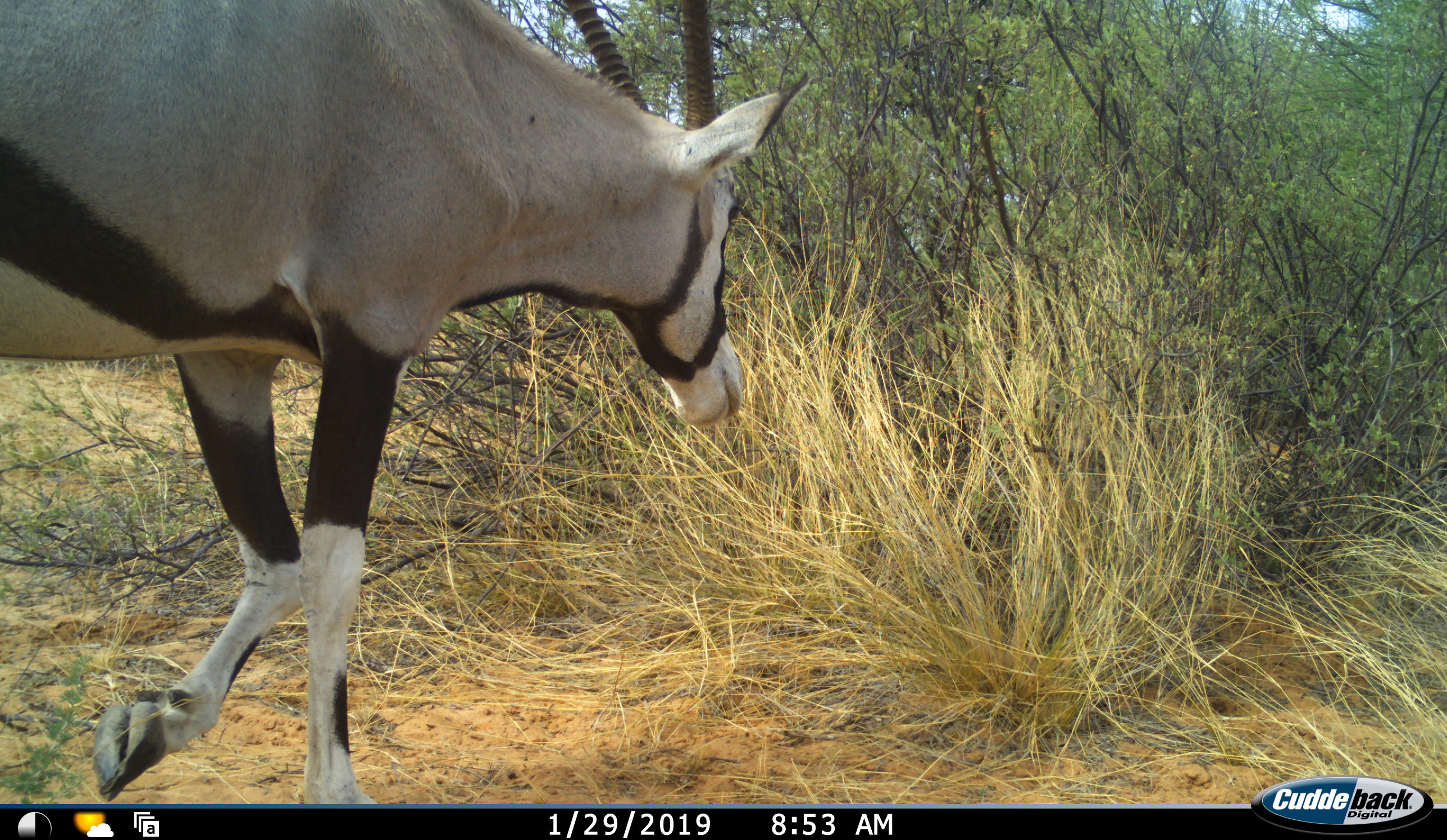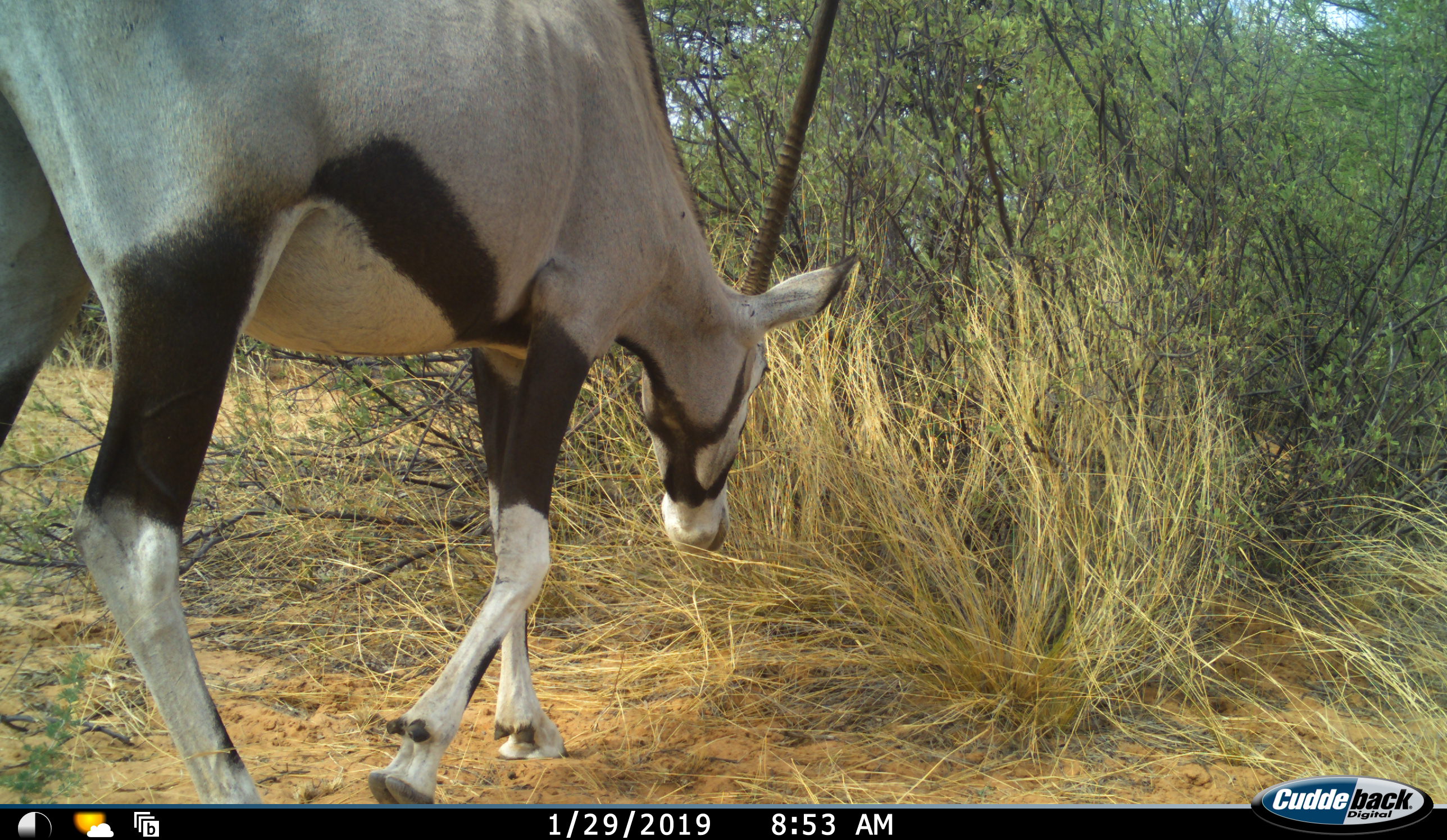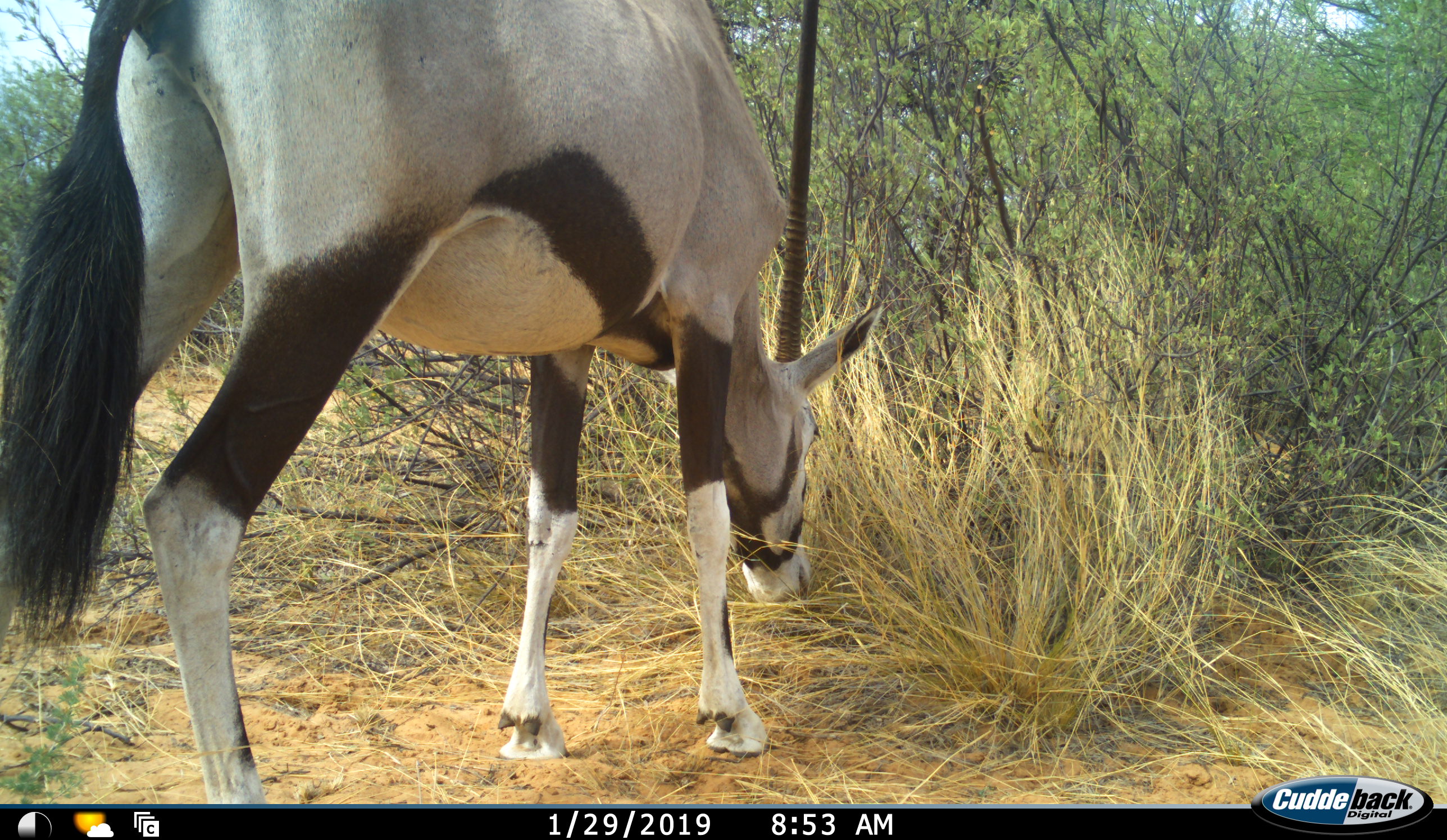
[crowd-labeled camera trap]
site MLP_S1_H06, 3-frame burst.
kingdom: Animalia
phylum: Chordata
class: Mammalia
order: Artiodactyla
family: Bovidae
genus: Oryx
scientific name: Oryx gazella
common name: gemsbok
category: oryx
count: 1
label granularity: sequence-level